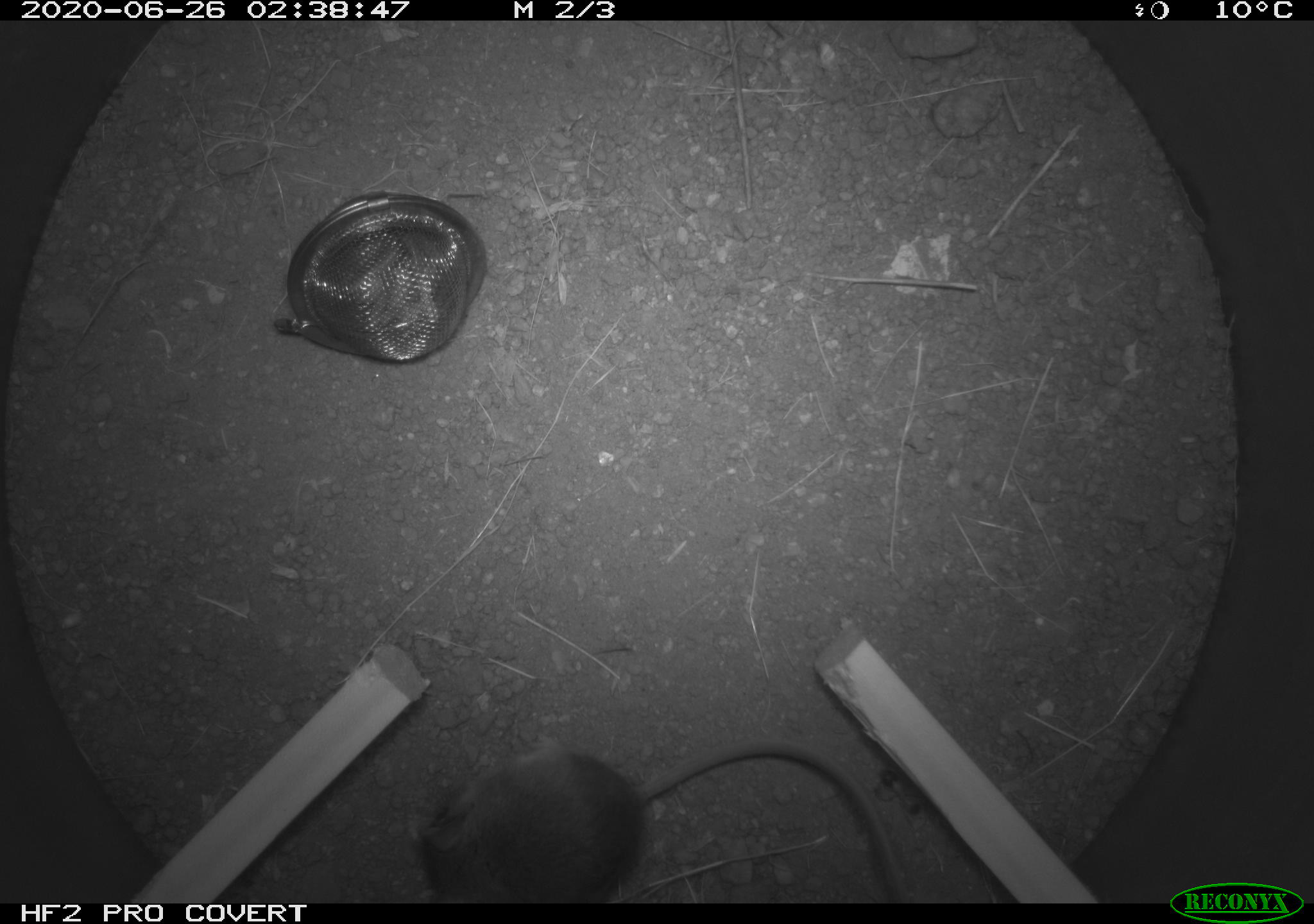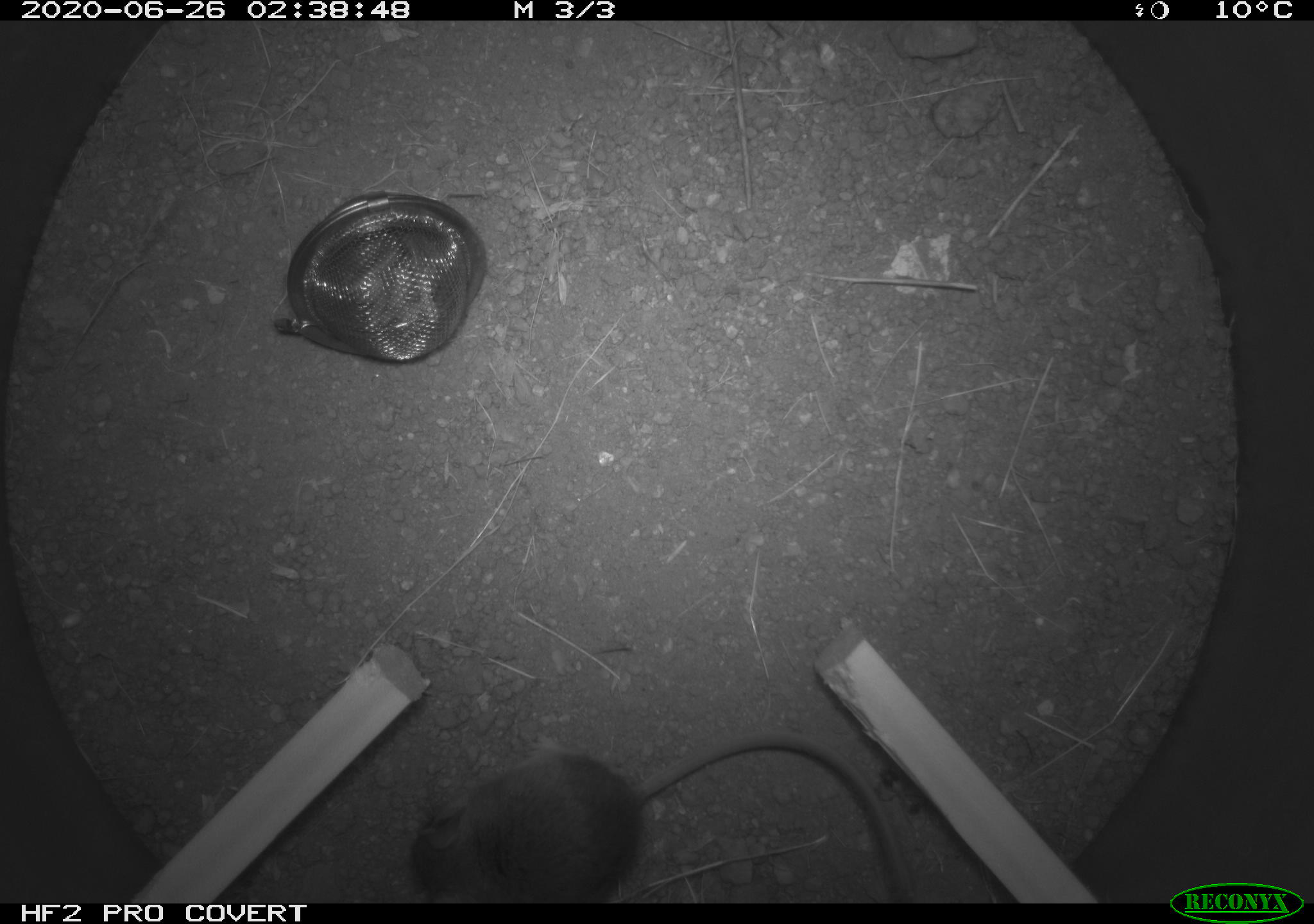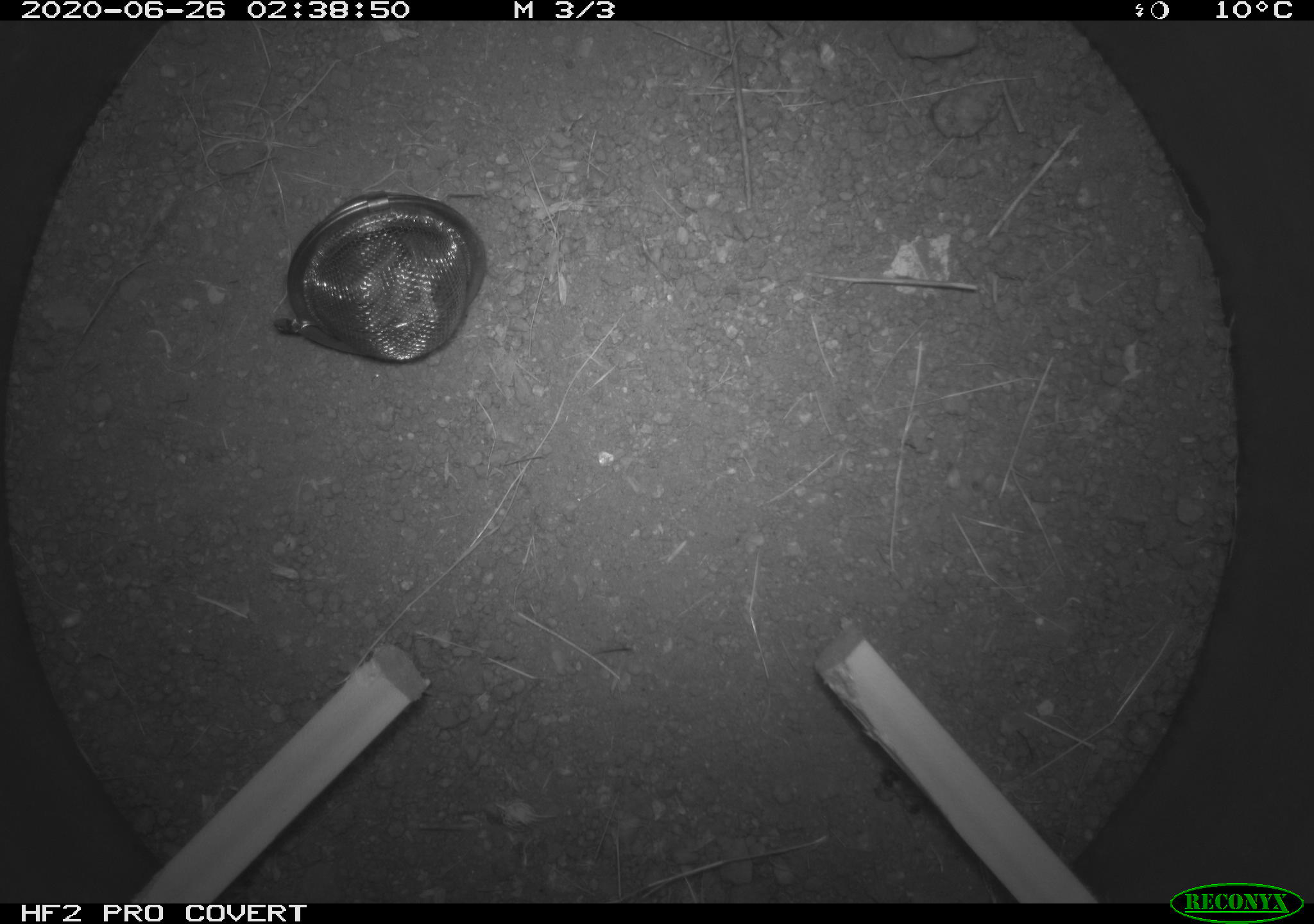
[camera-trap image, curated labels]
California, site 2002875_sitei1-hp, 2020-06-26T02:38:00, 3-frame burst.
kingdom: Animalia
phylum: Chordata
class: Mammalia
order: Rodentia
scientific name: Rodentia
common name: rodent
Rodent (Rodentia).